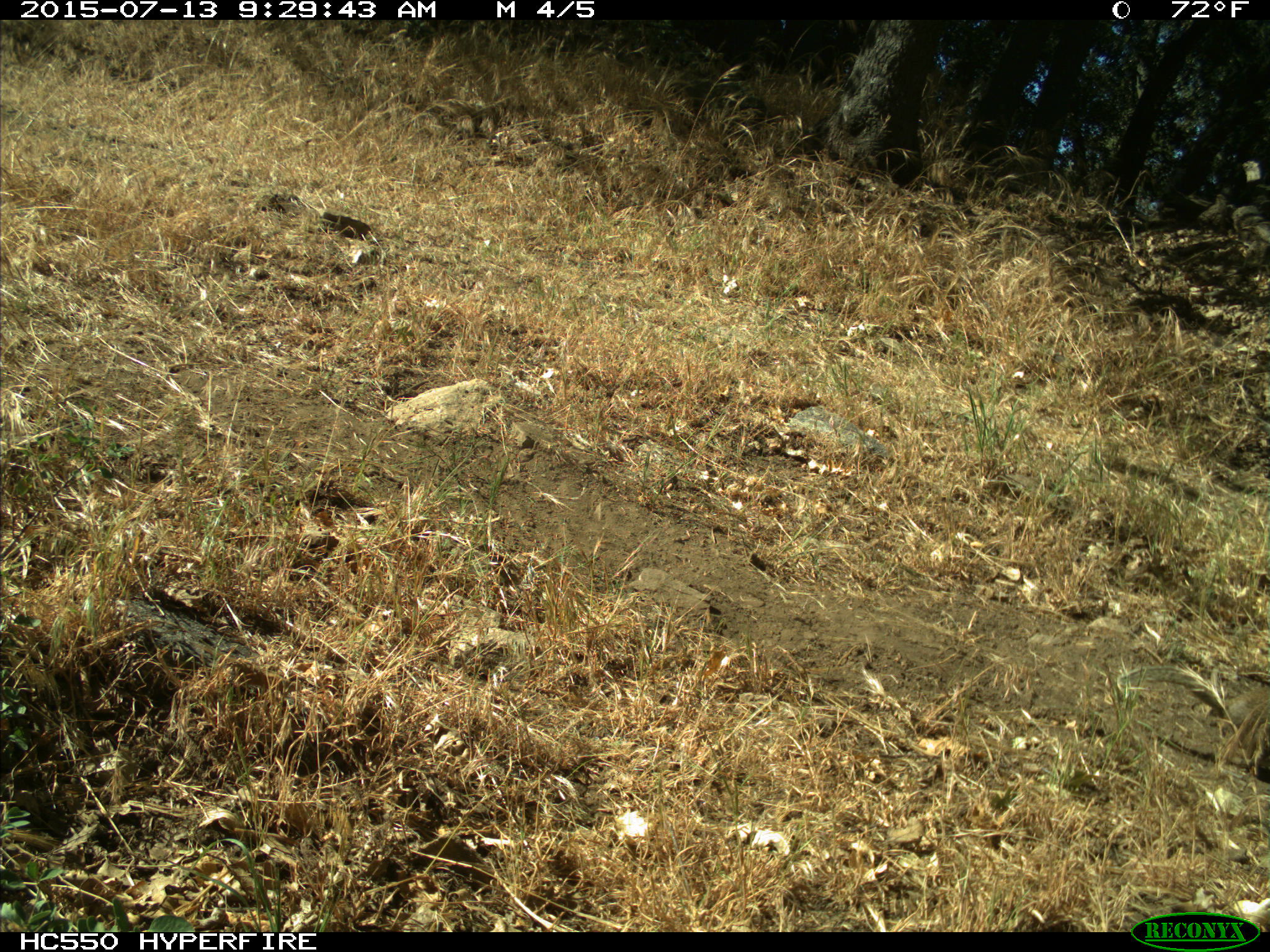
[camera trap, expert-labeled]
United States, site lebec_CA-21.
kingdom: Animalia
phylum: Chordata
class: Mammalia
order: Rodentia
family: Sciuridae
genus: Otospermophilus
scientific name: Otospermophilus beecheyi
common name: california ground squirrel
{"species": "Otospermophilus beecheyi (california ground squirrel)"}